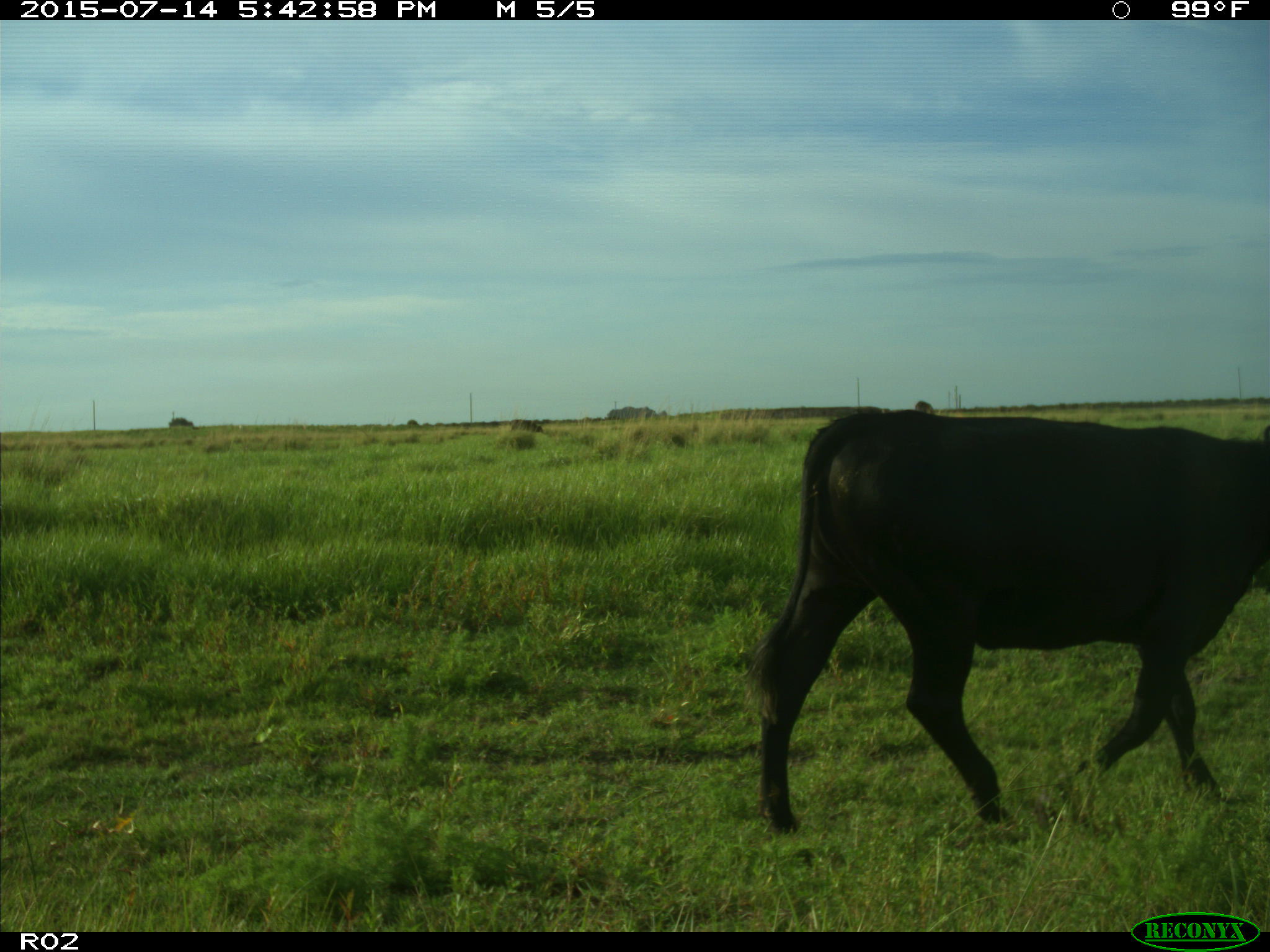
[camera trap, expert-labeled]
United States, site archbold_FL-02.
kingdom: Animalia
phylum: Chordata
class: Mammalia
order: Artiodactyla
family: Bovidae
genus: Bos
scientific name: Bos taurus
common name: domestic cow